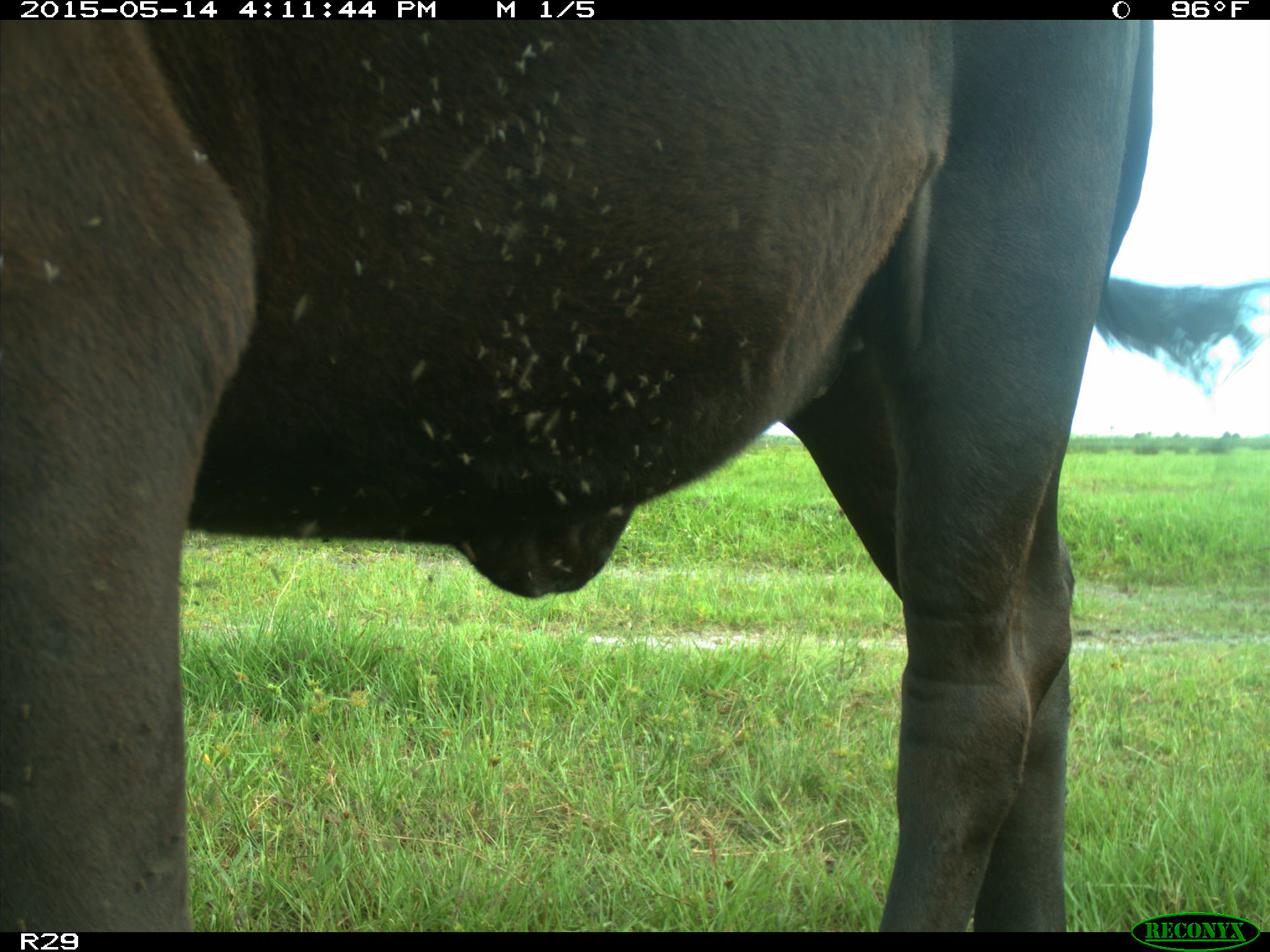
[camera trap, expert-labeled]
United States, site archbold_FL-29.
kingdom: Animalia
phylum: Chordata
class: Mammalia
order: Artiodactyla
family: Bovidae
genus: Bos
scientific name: Bos taurus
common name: domestic cow